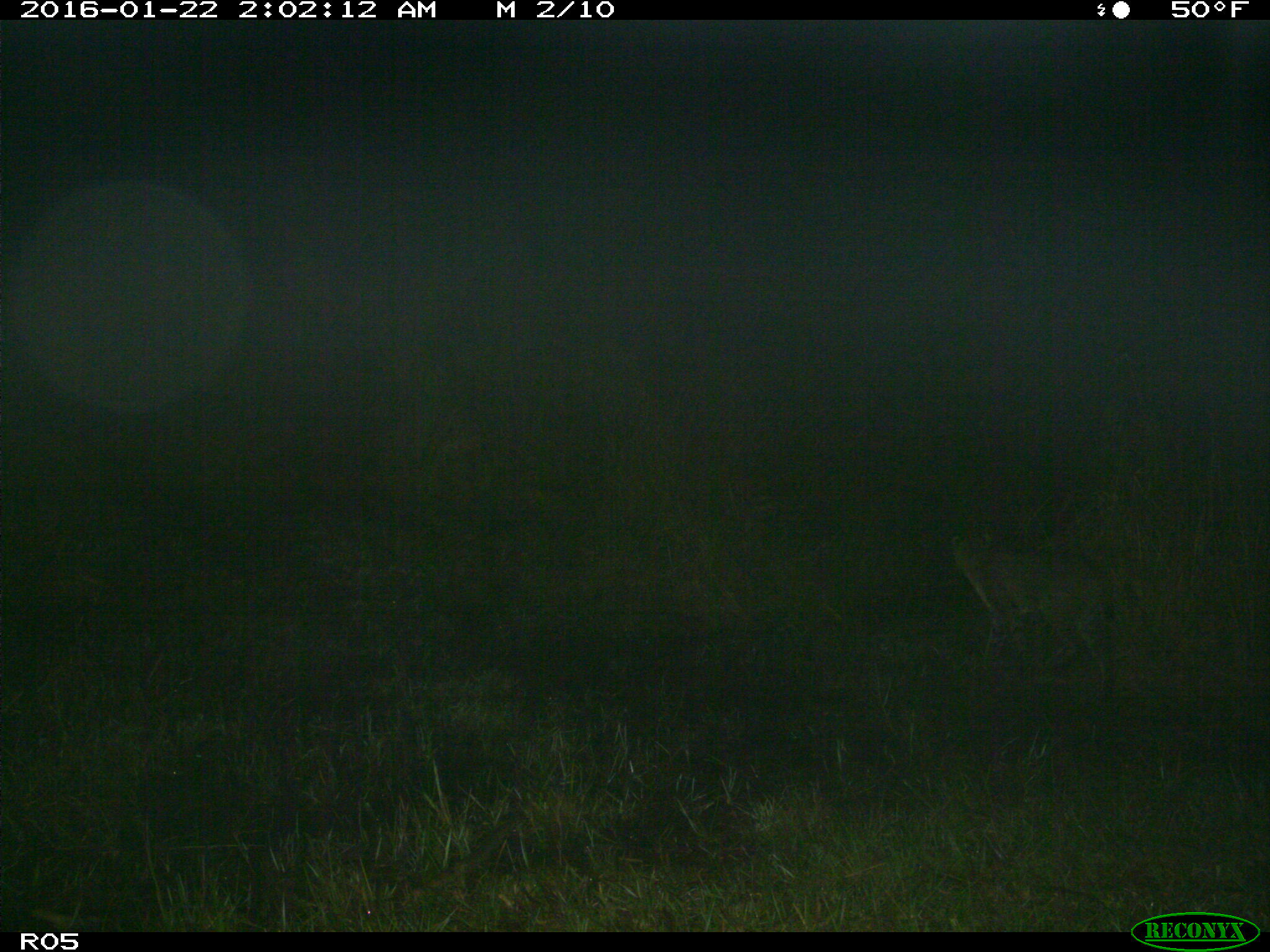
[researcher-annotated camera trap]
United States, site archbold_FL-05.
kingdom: Animalia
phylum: Chordata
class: Mammalia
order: Carnivora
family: Felidae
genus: Lynx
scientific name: Lynx rufus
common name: bobcat